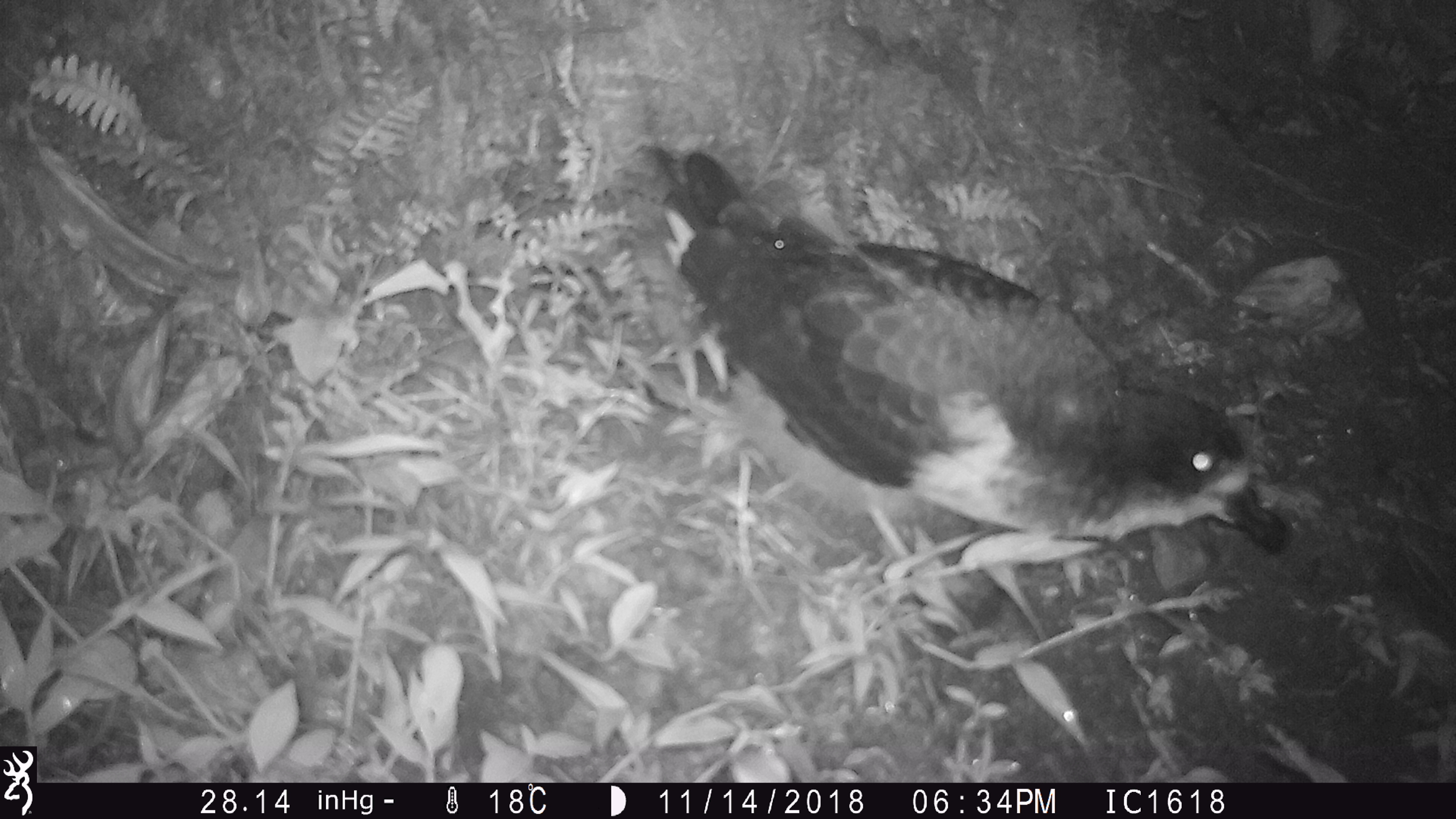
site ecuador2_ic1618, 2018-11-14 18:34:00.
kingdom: Animalia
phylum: Chordata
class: Aves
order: Procellariiformes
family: Procellariidae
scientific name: Procellariidae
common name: petrel chick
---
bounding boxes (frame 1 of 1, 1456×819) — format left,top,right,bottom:
petrel chick: 643,137,1280,666